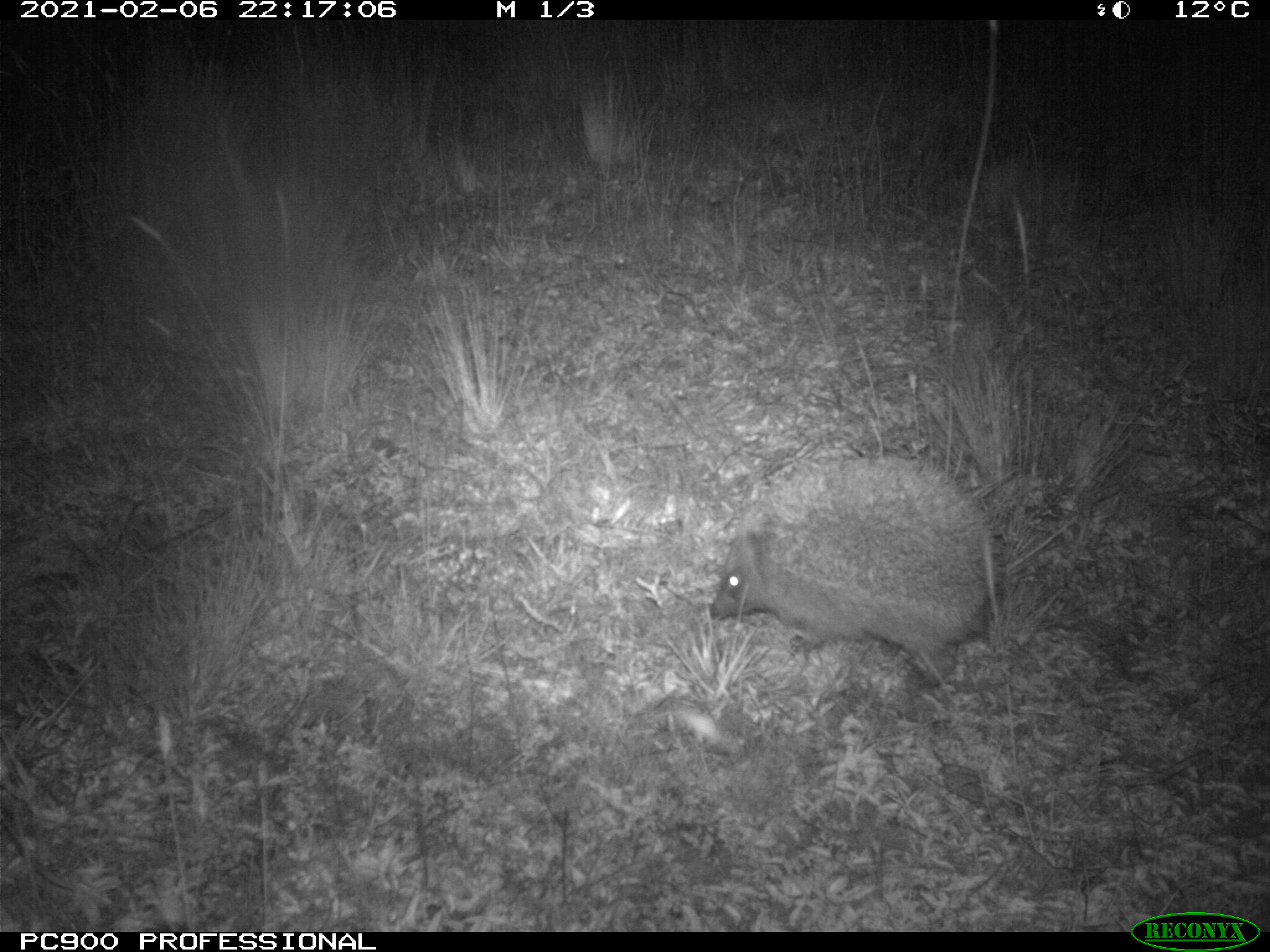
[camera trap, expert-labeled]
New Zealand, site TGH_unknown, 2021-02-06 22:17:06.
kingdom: Animalia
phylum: Chordata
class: Mammalia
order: Eulipotyphla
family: Erinaceidae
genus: Erinaceus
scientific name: Erinaceus europaeus europaeus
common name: european hedgehog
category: hedgehog